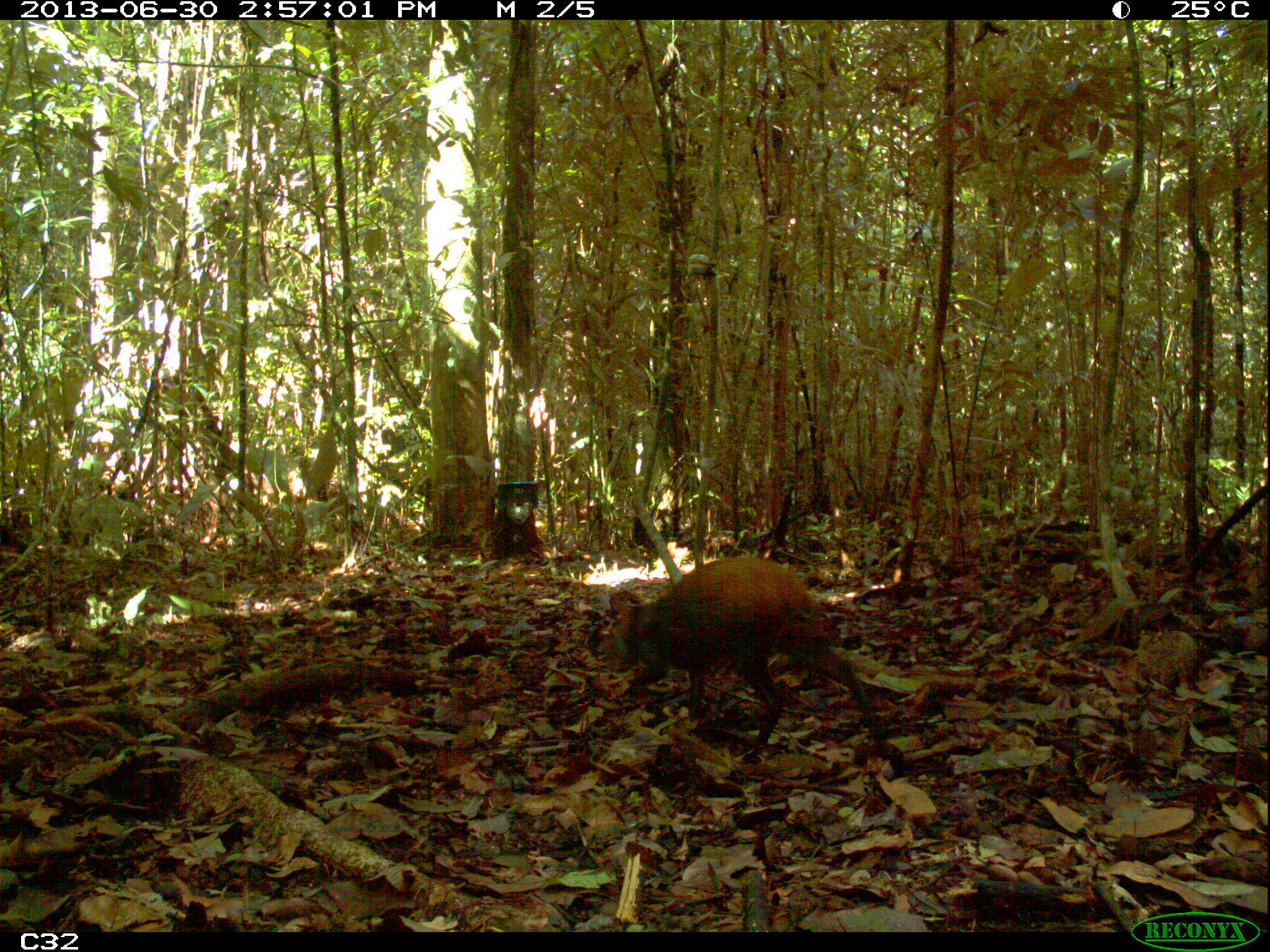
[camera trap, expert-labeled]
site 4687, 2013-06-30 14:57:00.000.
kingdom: Animalia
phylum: Chordata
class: Mammalia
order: Rodentia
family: Dasyproctidae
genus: Dasyprocta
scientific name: Dasyprocta leporina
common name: red-rumped agouti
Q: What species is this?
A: Dasyprocta leporina (red-rumped agouti).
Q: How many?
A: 1.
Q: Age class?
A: Adult.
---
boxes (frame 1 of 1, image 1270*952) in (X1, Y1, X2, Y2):
dasyprocta leporina: (608, 555, 878, 753)